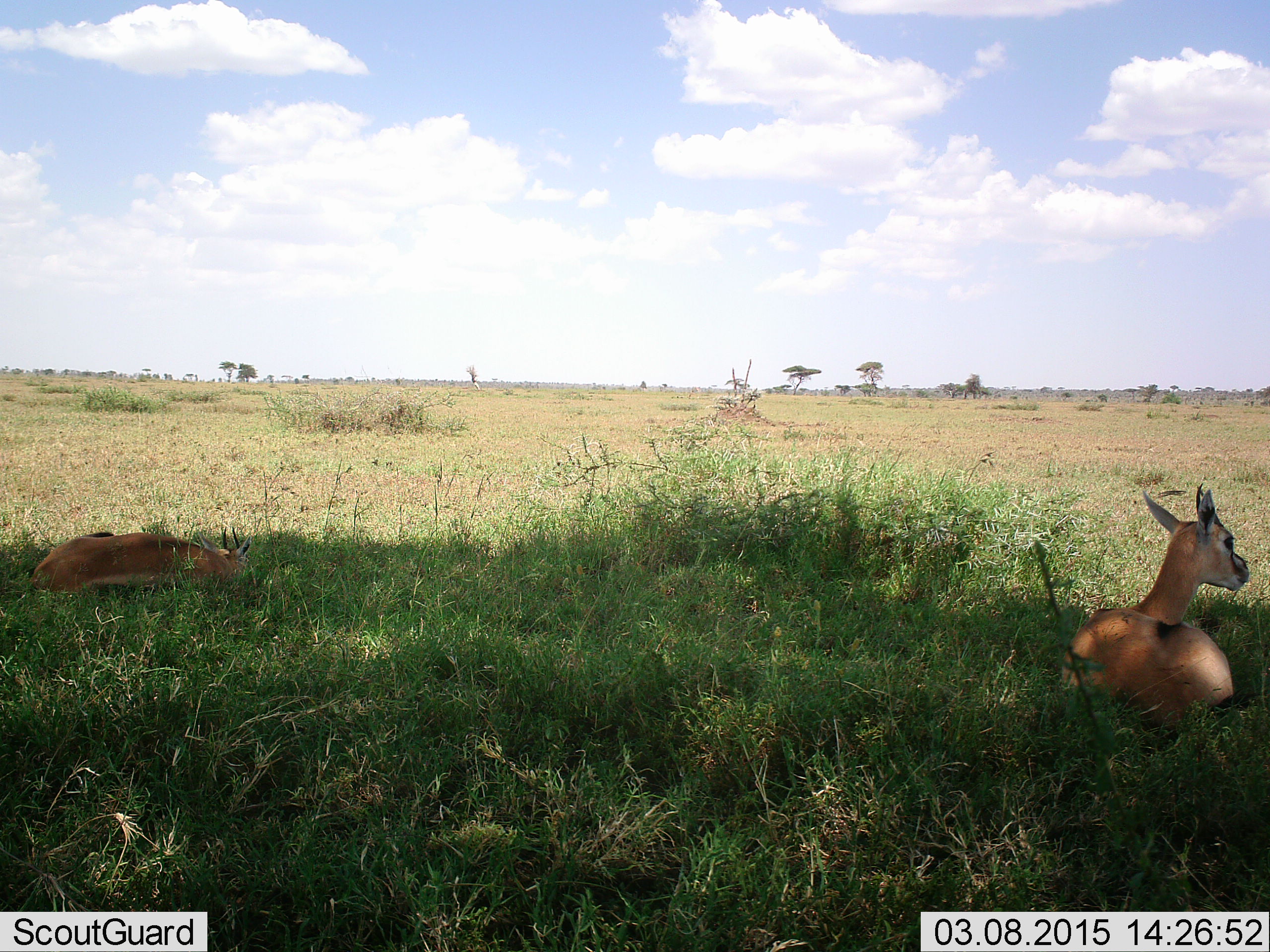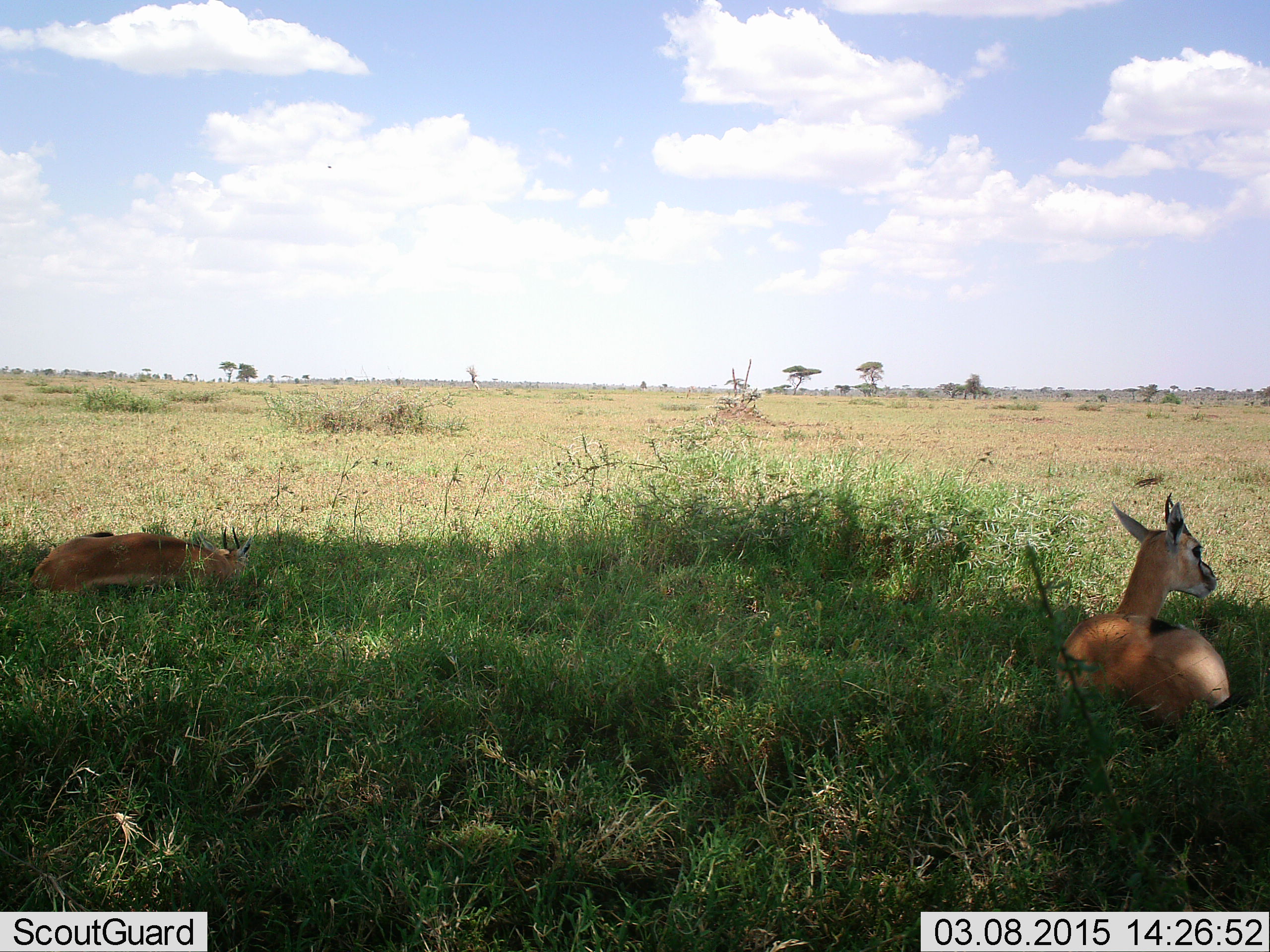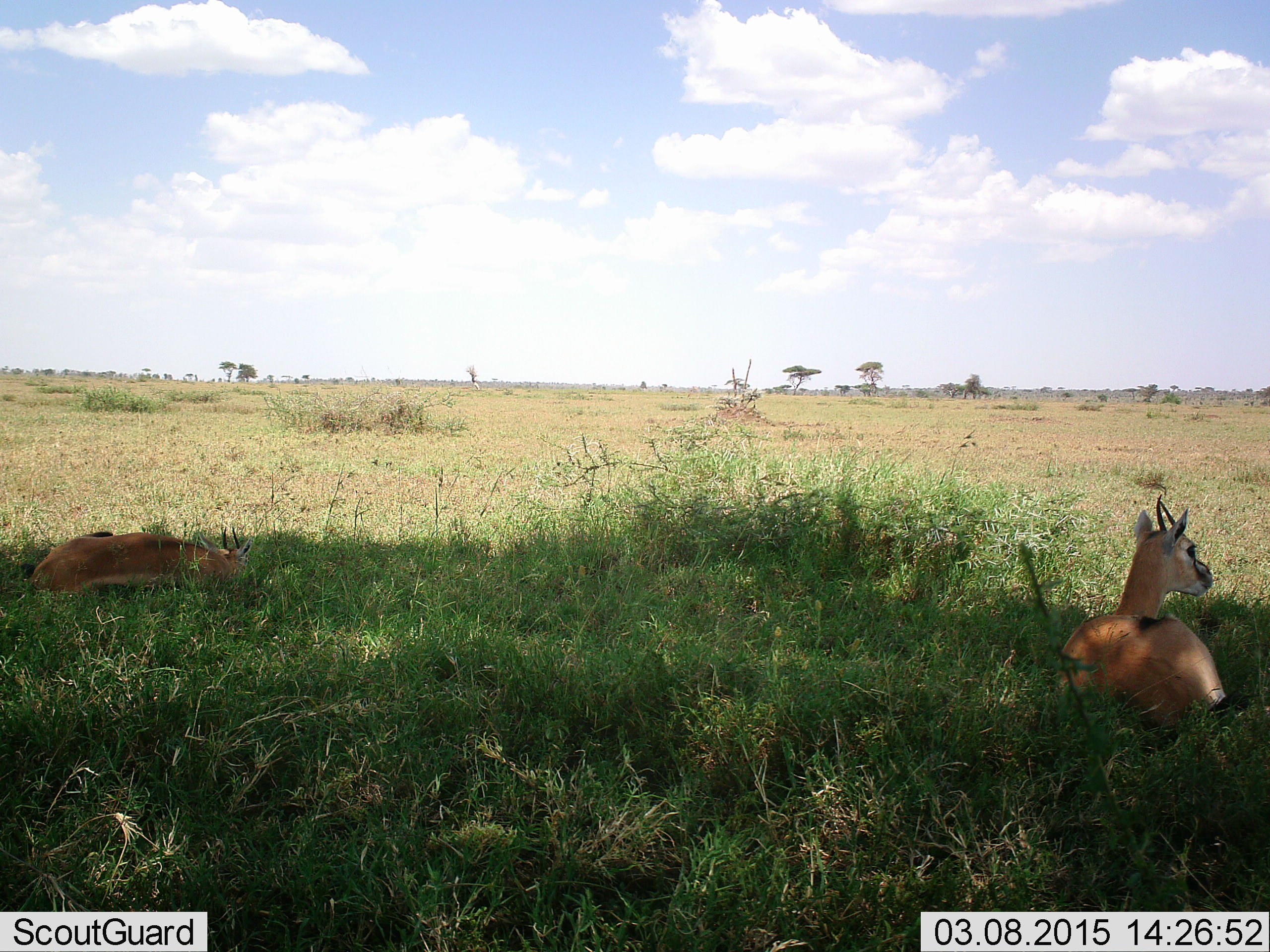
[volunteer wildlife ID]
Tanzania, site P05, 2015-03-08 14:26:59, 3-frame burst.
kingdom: Animalia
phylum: Chordata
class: Mammalia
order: Artiodactyla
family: Bovidae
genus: Eudorcas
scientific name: Eudorcas thomsonii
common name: thomson's gazelle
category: gazellethomsons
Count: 2.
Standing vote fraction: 0%.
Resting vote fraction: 100%.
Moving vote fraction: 0%.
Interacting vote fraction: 0%.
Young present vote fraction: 0%.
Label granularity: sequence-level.